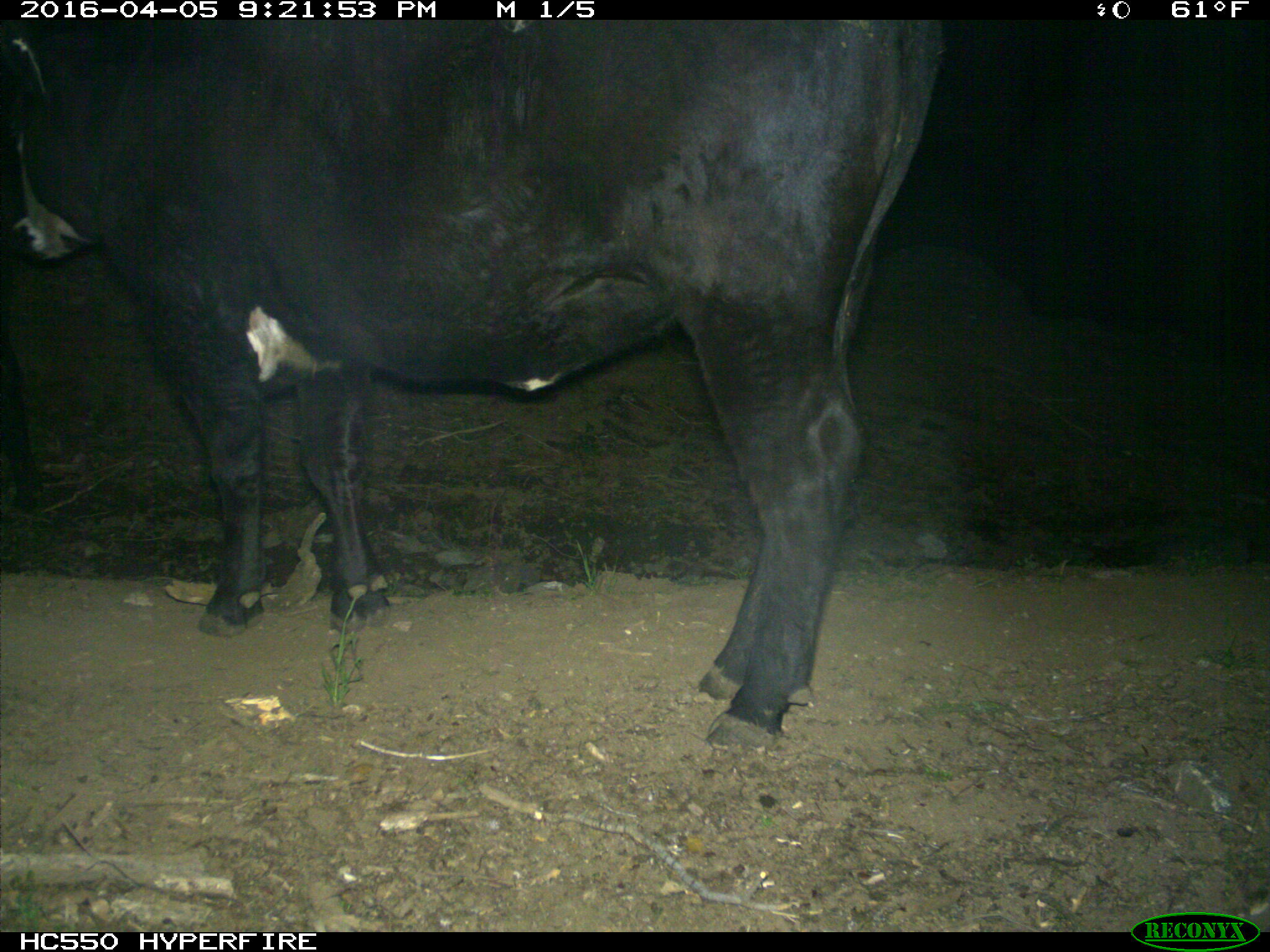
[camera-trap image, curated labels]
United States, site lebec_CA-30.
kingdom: Animalia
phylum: Chordata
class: Mammalia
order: Artiodactyla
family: Bovidae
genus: Bos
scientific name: Bos taurus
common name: domestic cow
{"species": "Bos taurus (domestic cow)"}